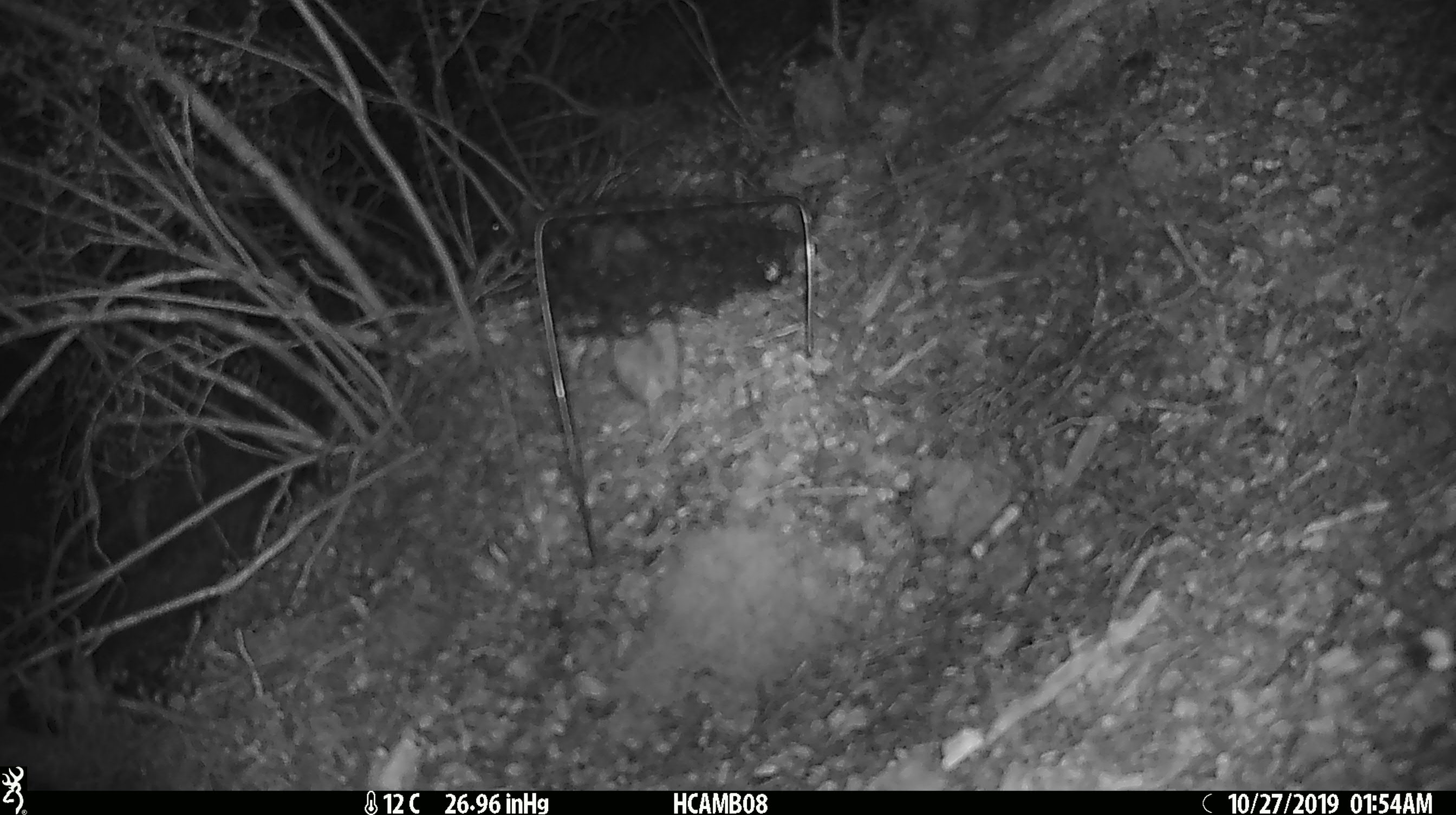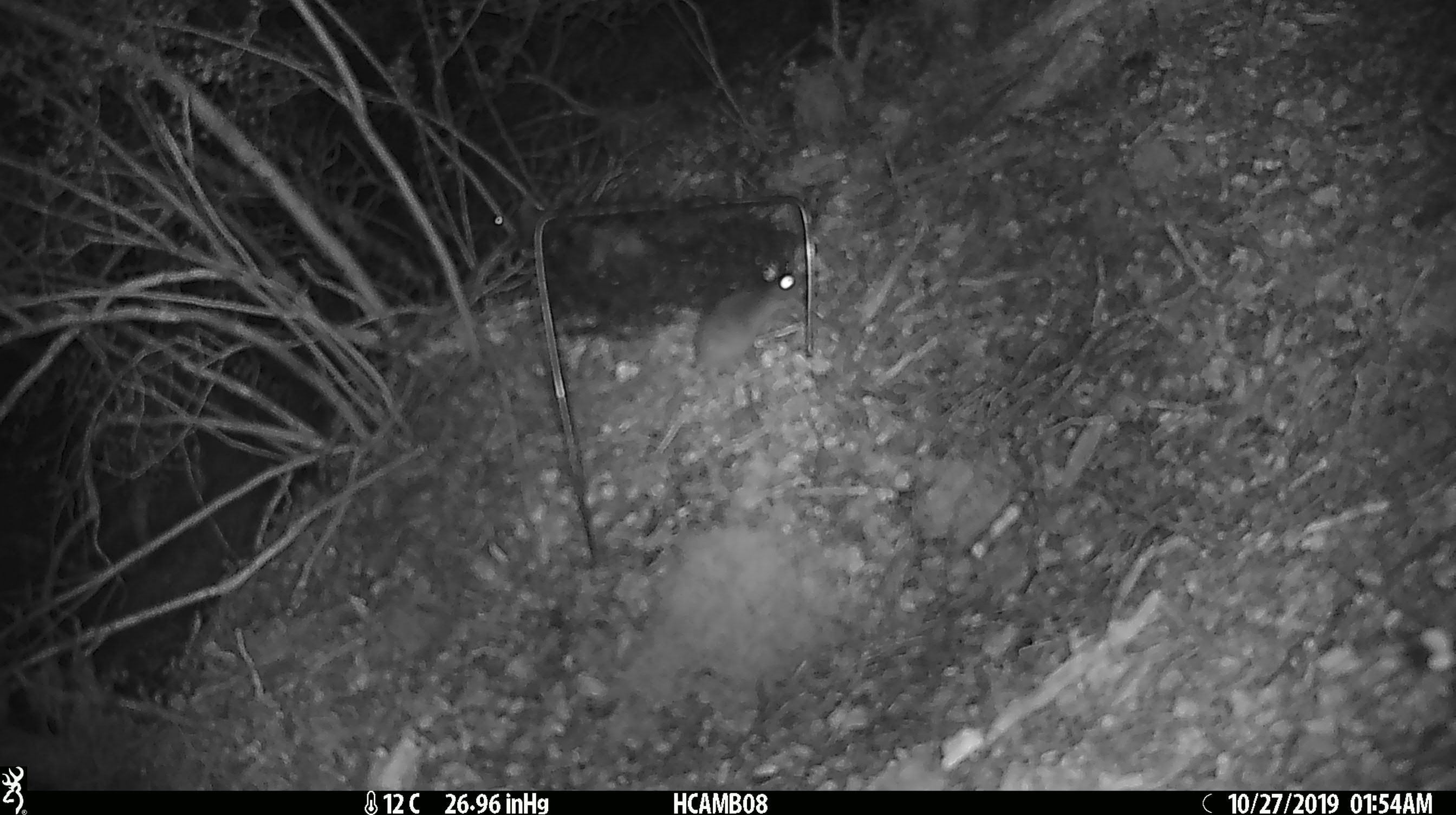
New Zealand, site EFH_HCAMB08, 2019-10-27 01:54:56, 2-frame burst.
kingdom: Animalia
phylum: Chordata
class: Mammalia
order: Rodentia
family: Muridae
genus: Mus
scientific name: Mus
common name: mouse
Mouse (Mus).